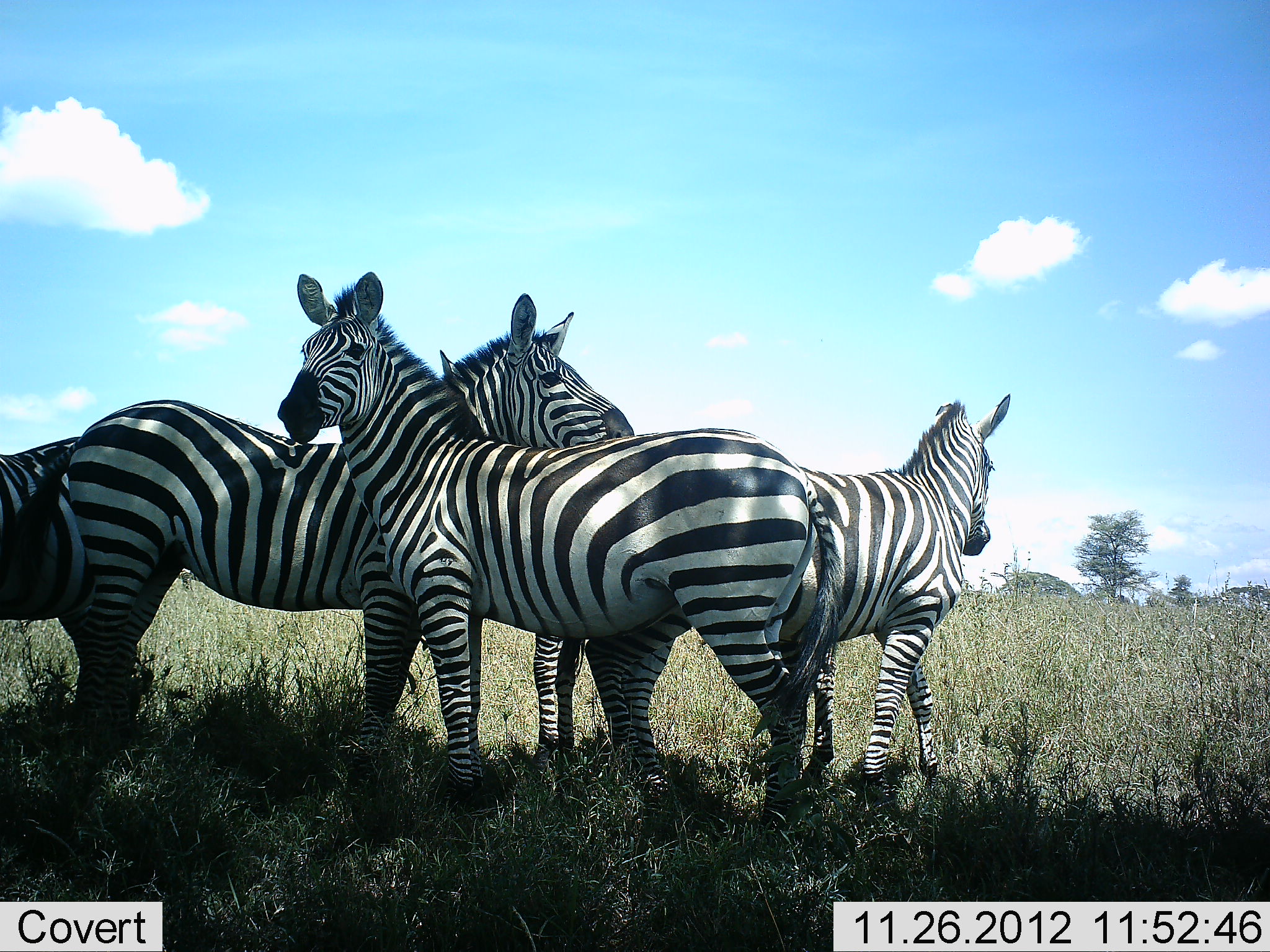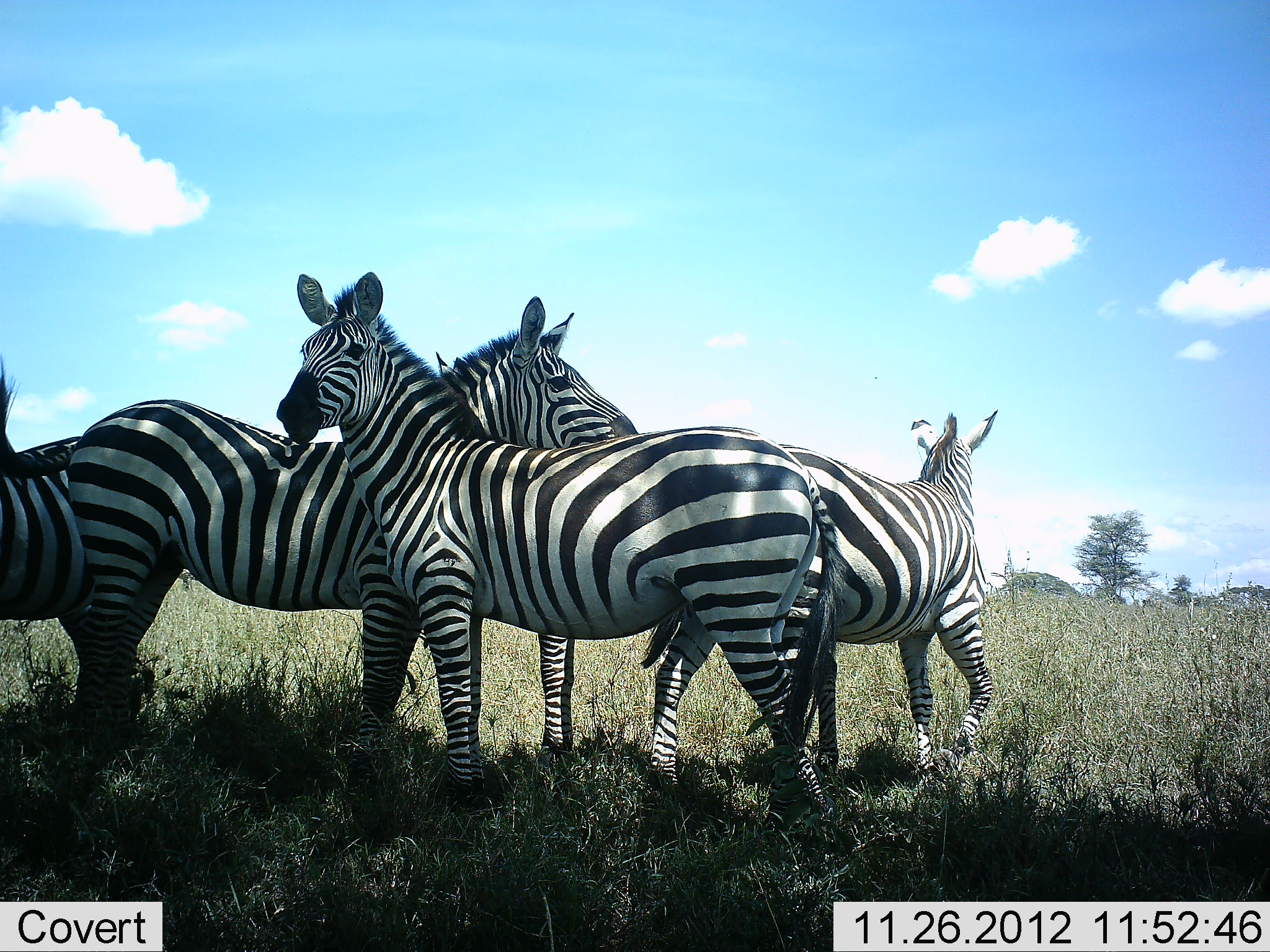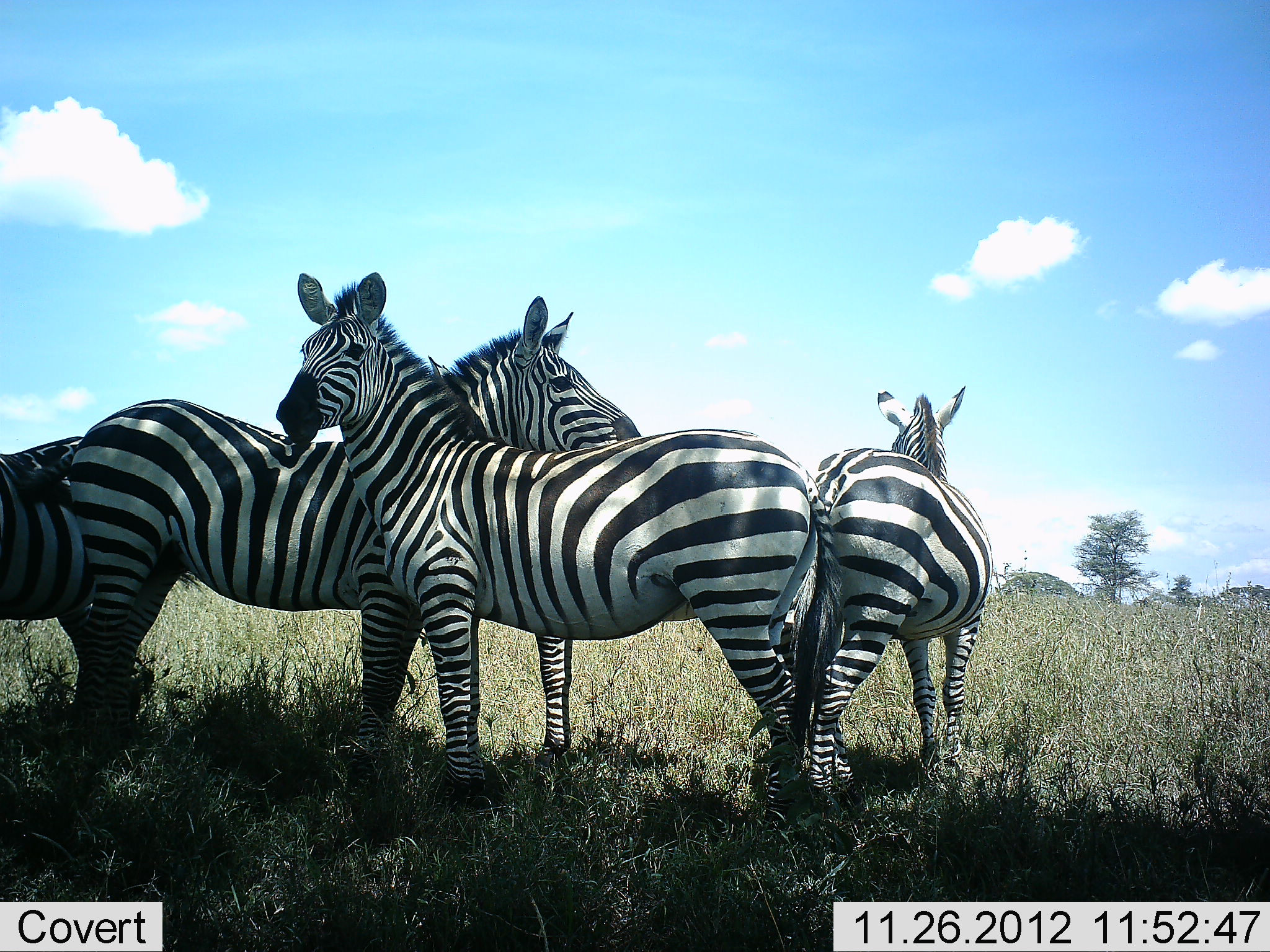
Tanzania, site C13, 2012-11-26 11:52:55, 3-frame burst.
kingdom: Animalia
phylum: Chordata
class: Mammalia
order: Perissodactyla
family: Equidae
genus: Equus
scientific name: Equus quagga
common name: plains zebra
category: zebra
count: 4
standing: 85%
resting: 0%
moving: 23%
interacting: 15%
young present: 0%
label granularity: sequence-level